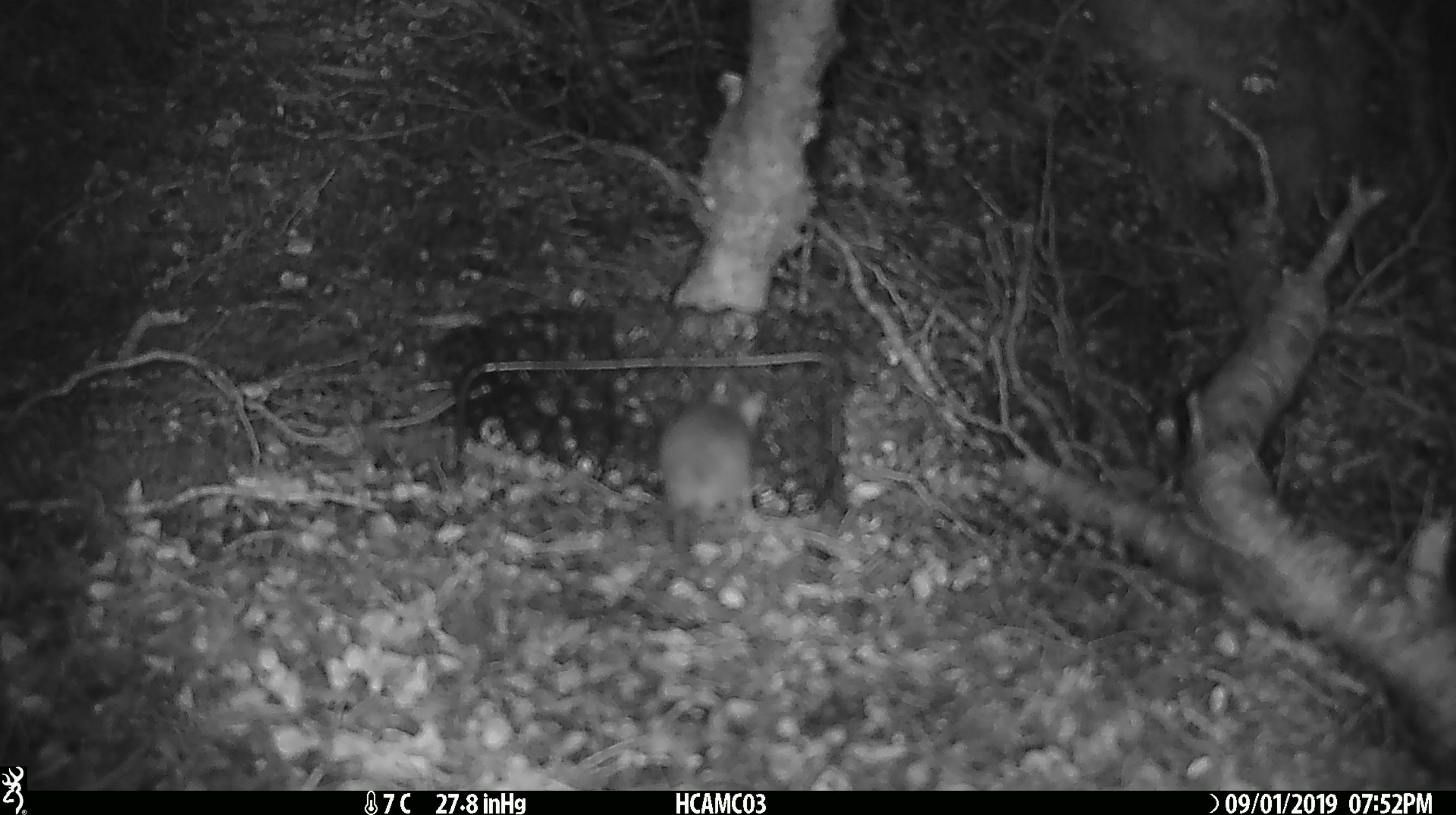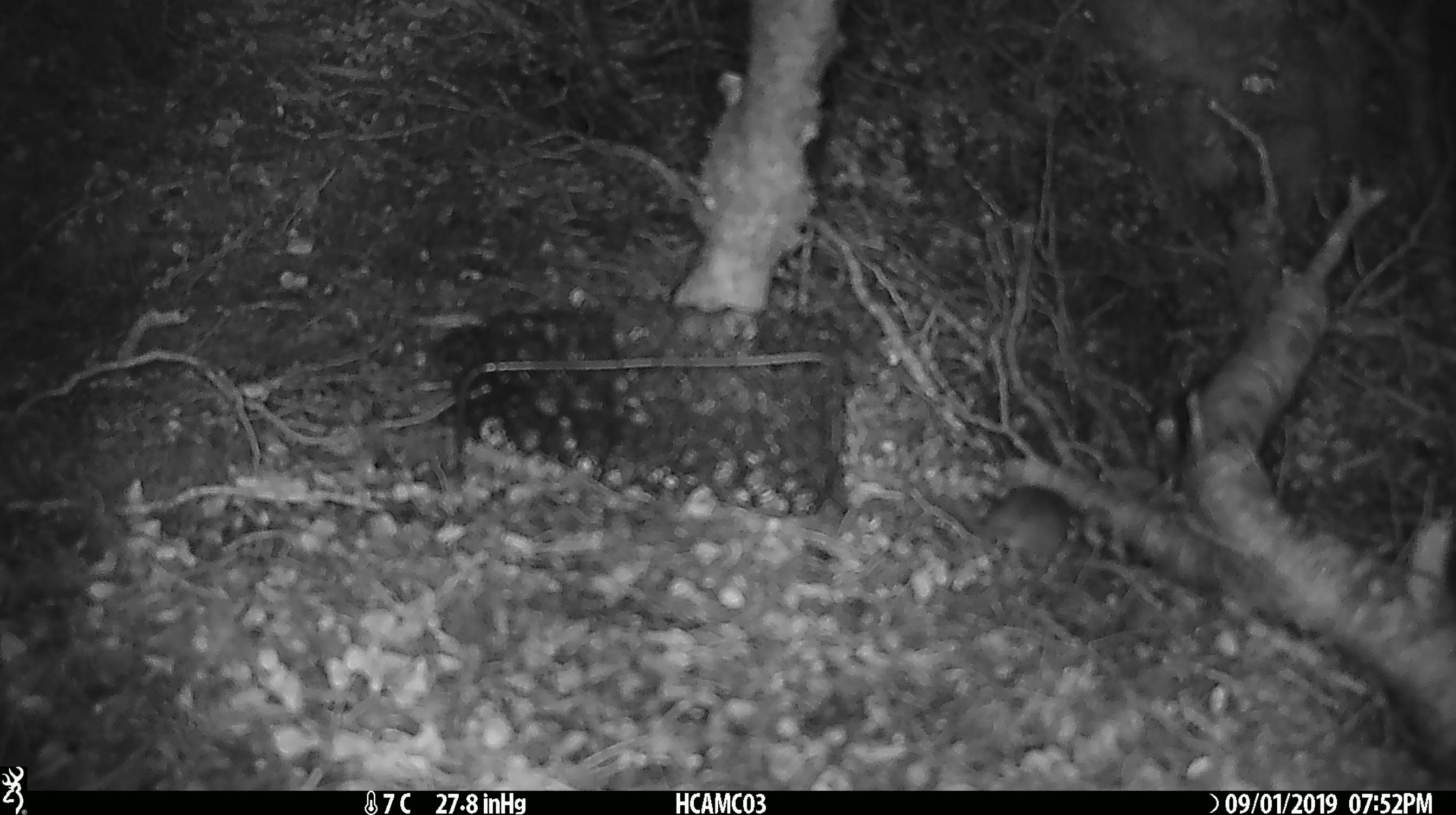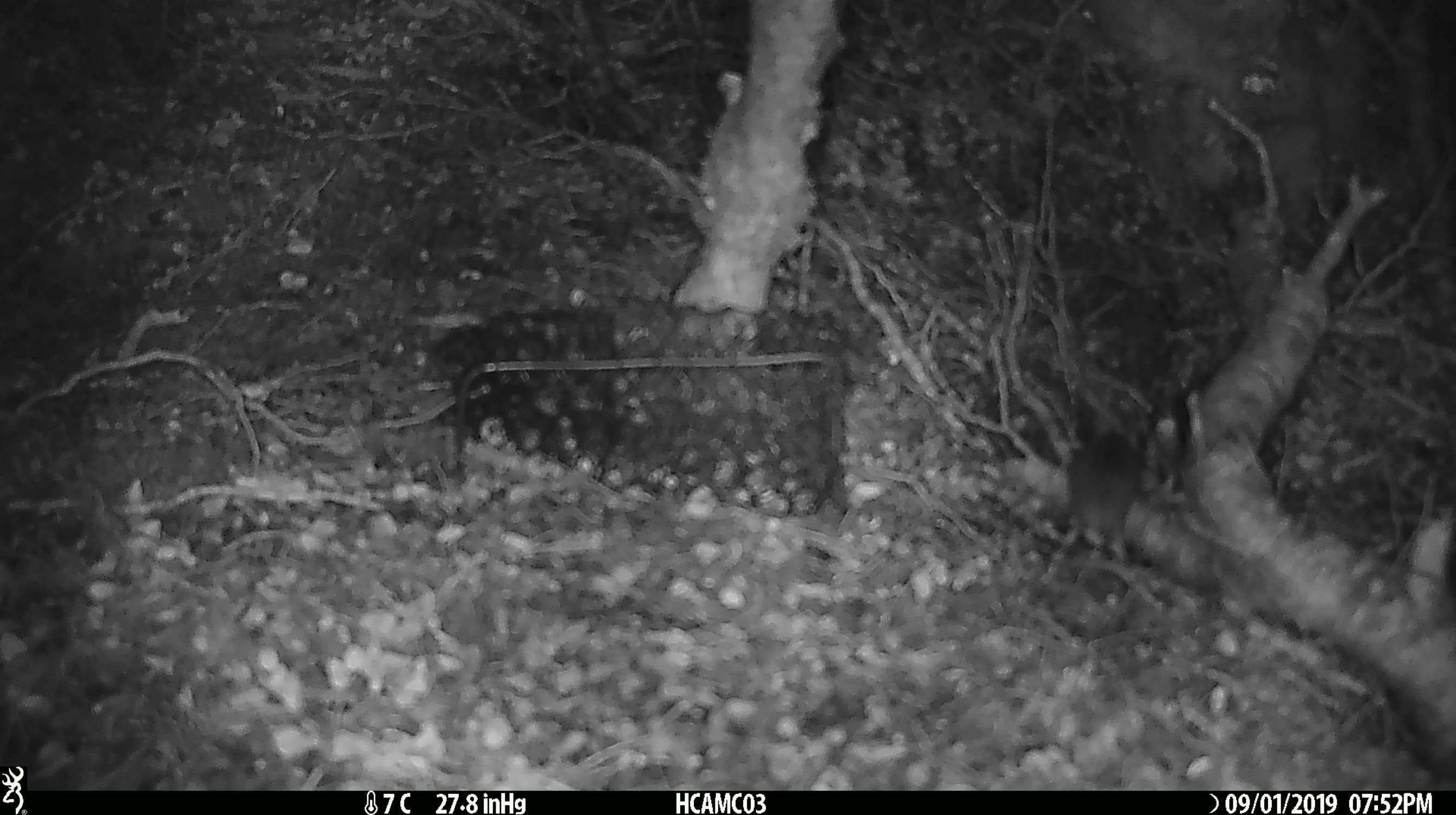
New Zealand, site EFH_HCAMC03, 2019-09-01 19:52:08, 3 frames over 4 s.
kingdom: Animalia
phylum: Chordata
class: Mammalia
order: Rodentia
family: Muridae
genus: Mus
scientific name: Mus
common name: mouse